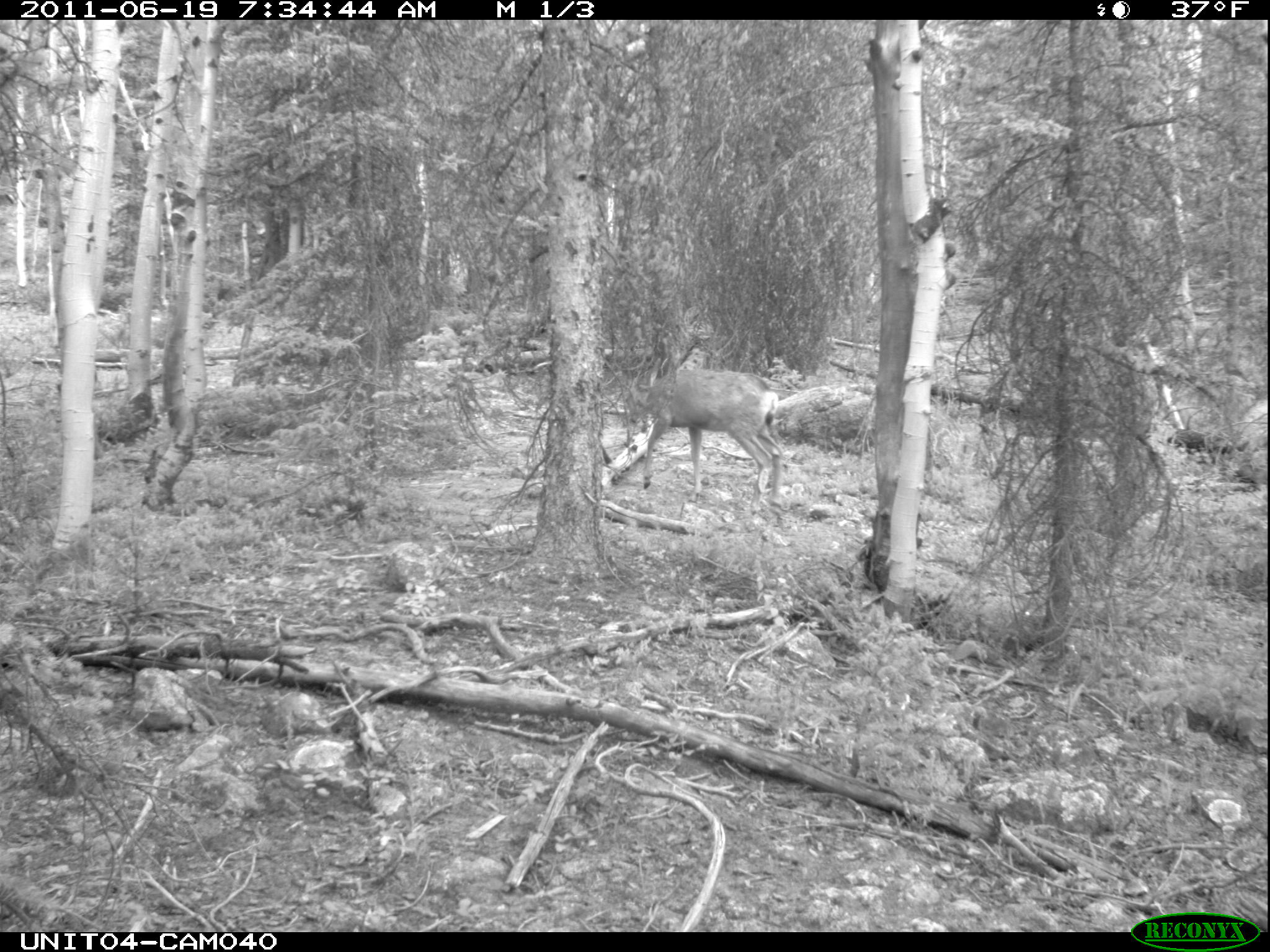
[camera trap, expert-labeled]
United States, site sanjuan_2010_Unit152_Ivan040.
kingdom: Animalia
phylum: Chordata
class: Mammalia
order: Artiodactyla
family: Cervidae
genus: Odocoileus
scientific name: Odocoileus hemionus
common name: mule deer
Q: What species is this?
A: Odocoileus hemionus (mule deer).